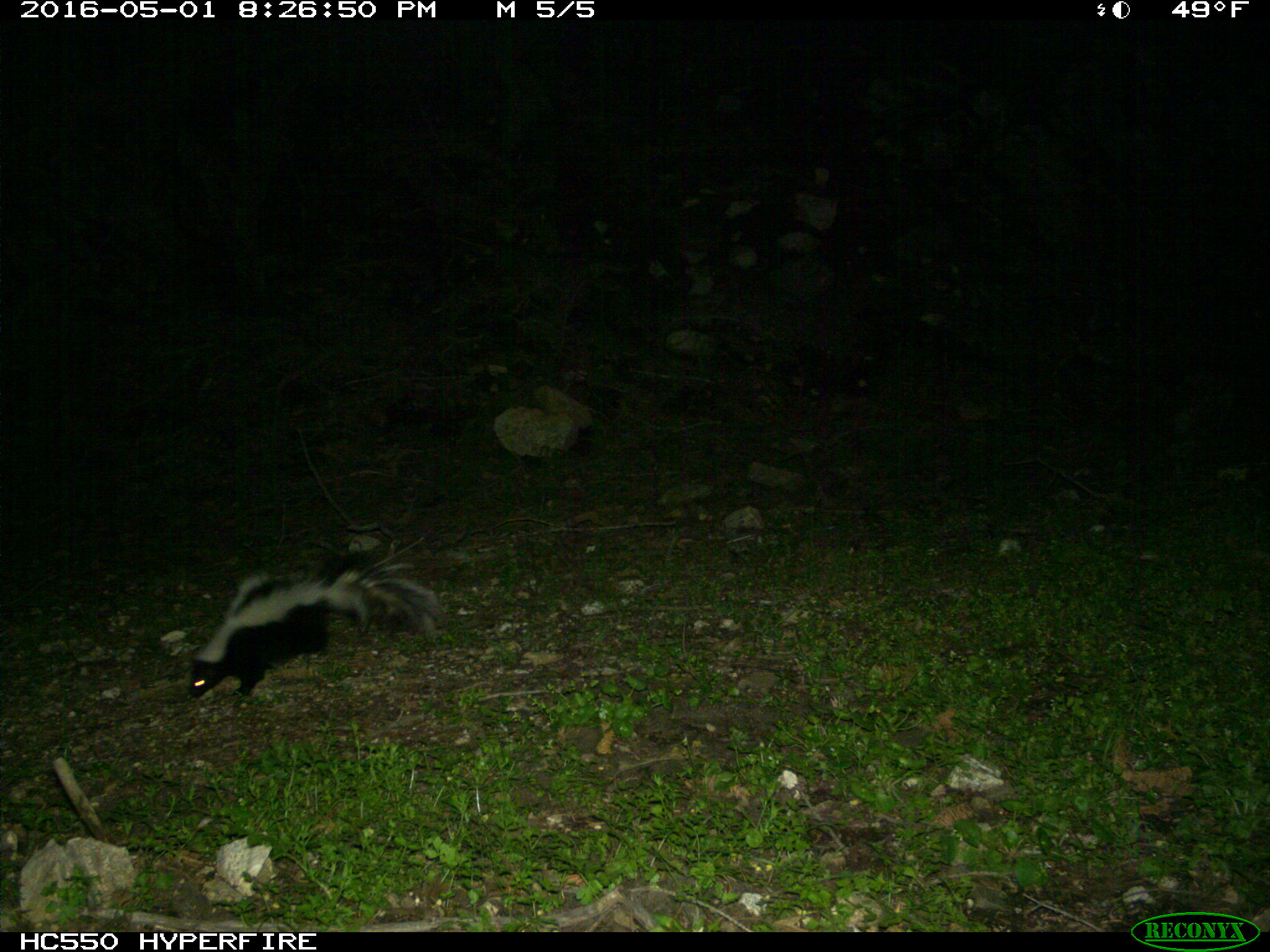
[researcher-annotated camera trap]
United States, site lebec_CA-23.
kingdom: Animalia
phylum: Chordata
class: Mammalia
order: Carnivora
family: Mephitidae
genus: Mephitis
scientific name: Mephitis mephitis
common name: striped skunk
Mephitis mephitis (striped skunk).